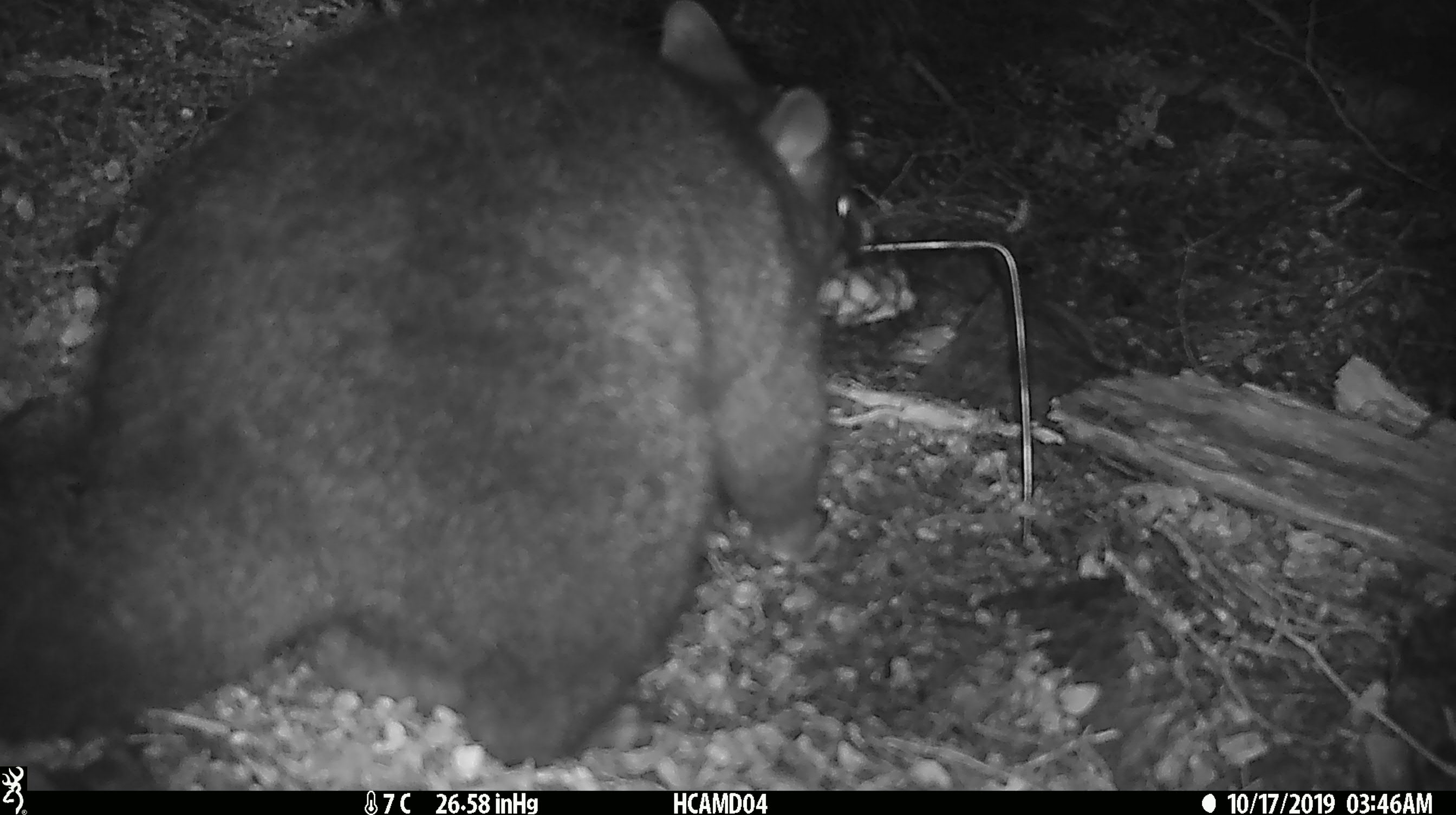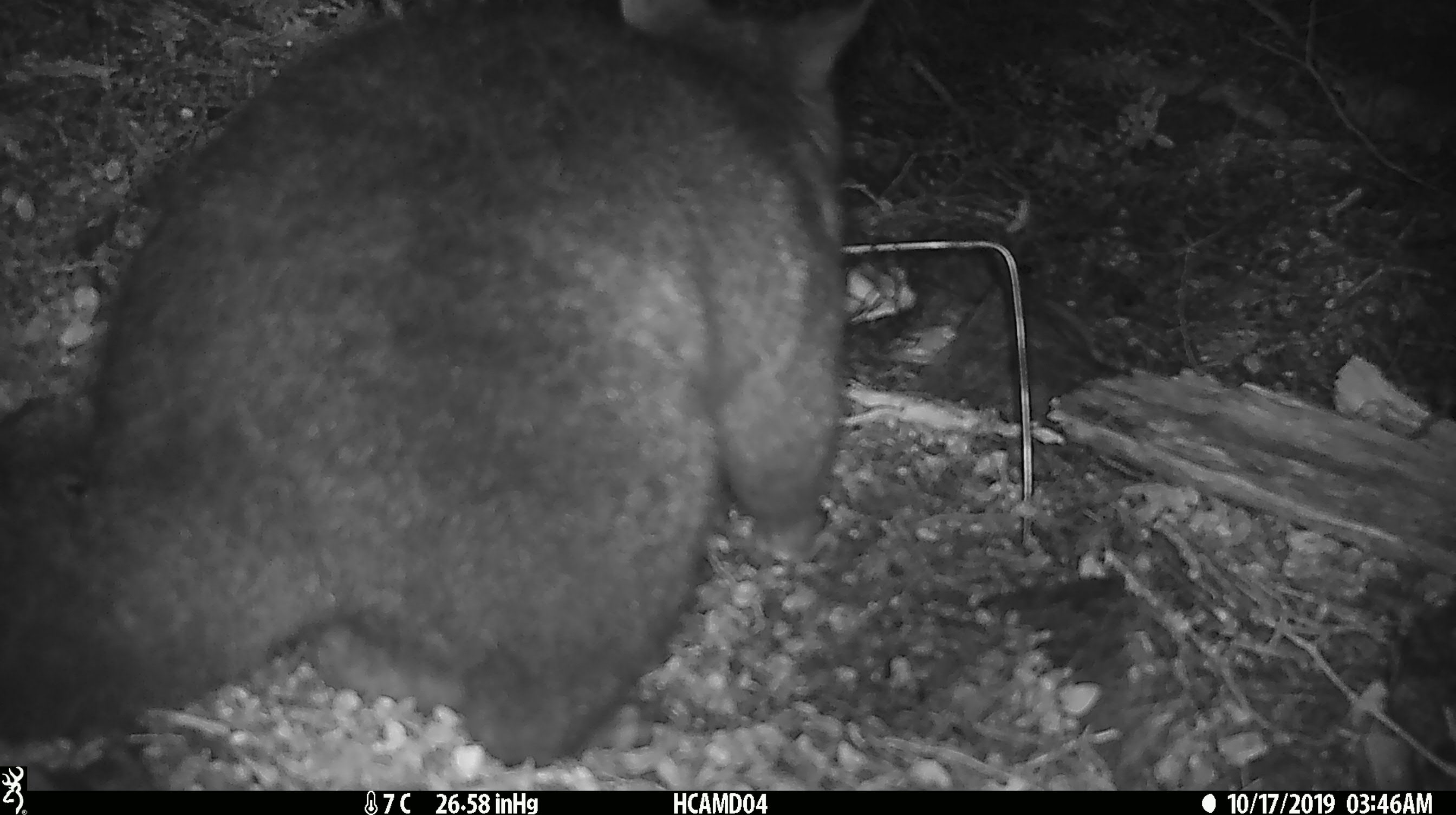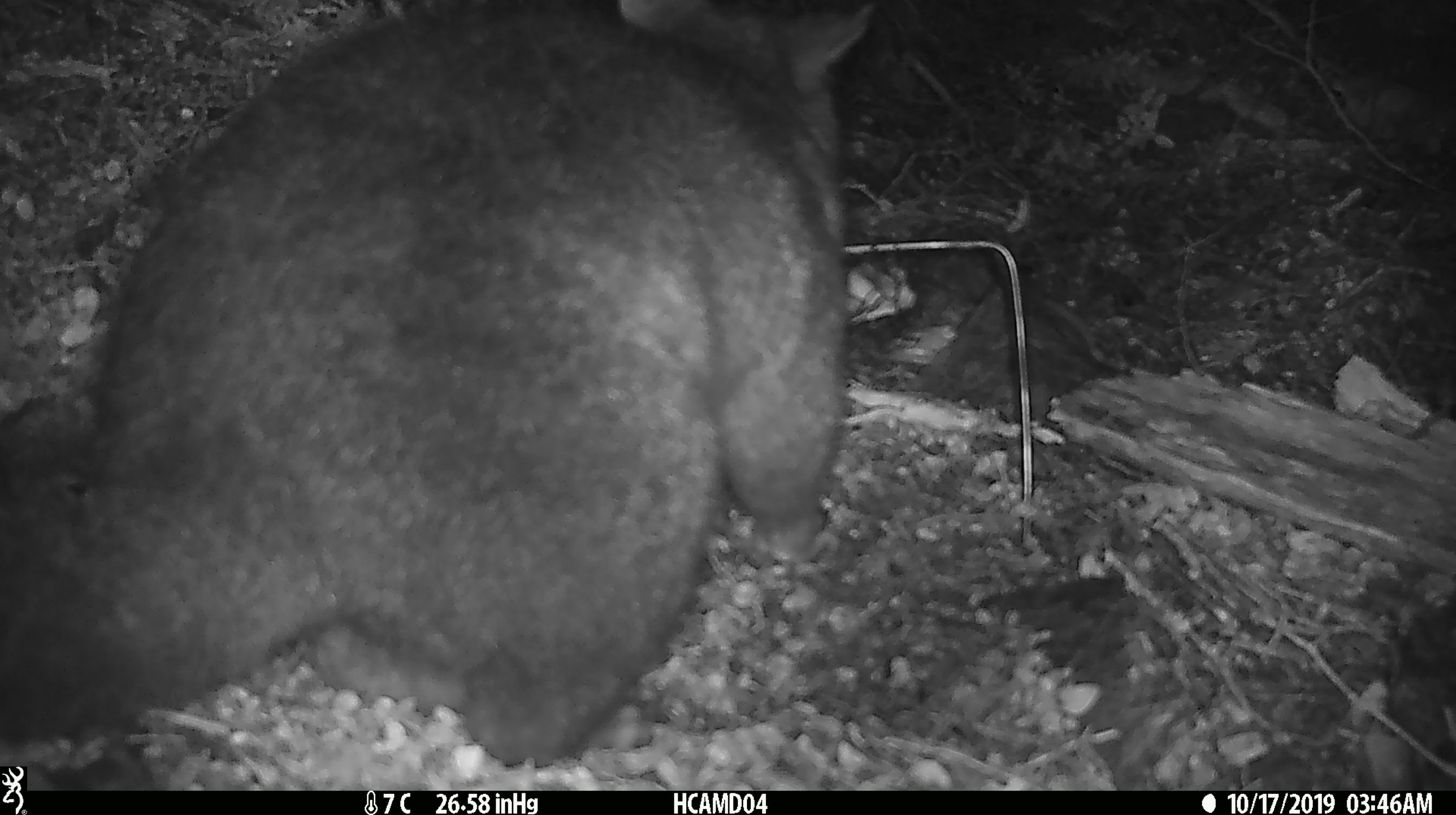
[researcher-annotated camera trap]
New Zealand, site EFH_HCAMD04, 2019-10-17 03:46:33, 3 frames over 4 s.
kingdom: Animalia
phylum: Chordata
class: Mammalia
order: Diprotodontia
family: Phalangeridae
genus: Trichosurus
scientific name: Trichosurus vulpecula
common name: common brushtail possum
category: possum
Possum (common brushtail possum) (Trichosurus vulpecula).